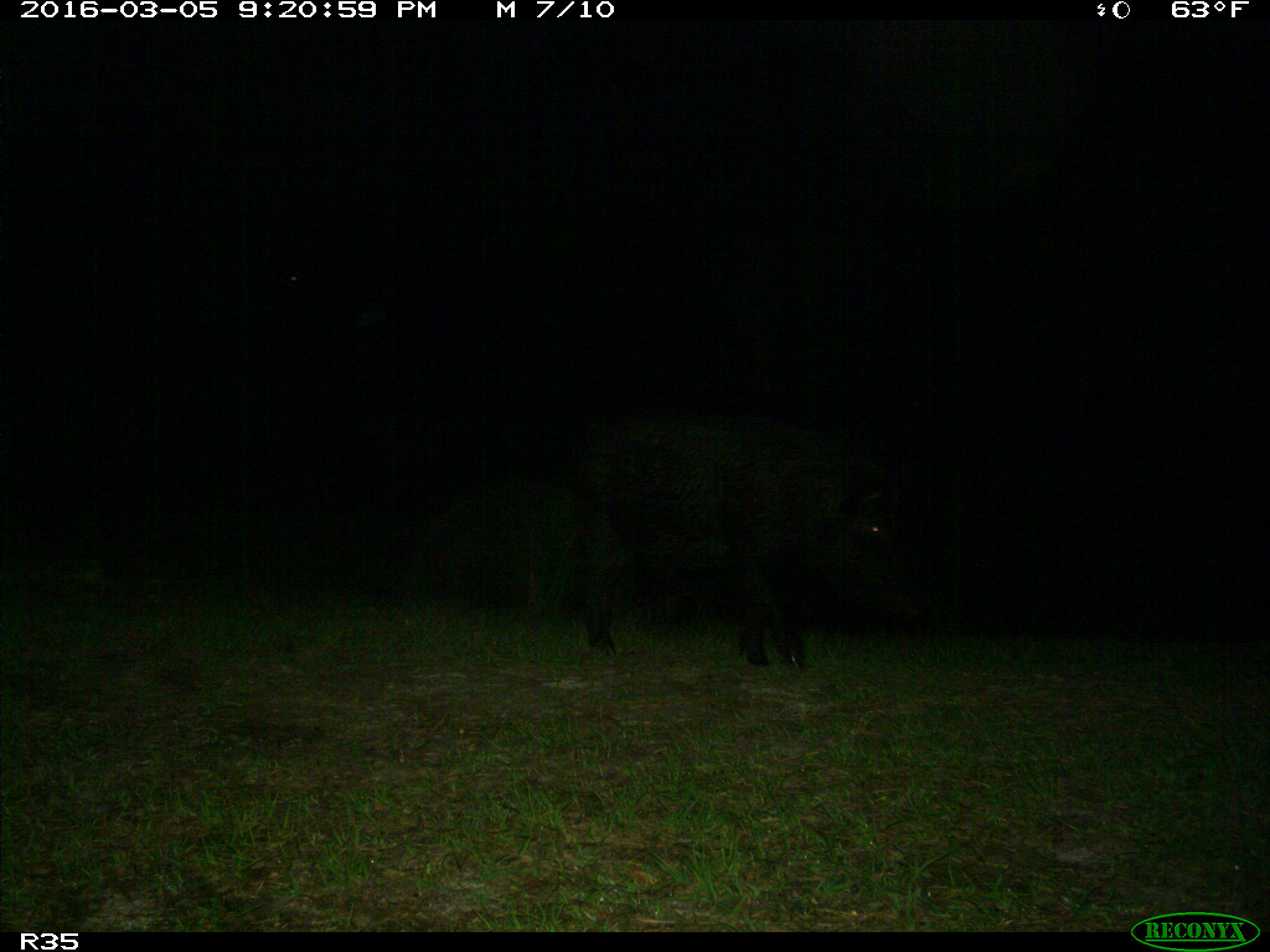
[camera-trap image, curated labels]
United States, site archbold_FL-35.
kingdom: Animalia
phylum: Chordata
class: Mammalia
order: Artiodactyla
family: Suidae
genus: Sus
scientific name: Sus scrofa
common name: wild boar